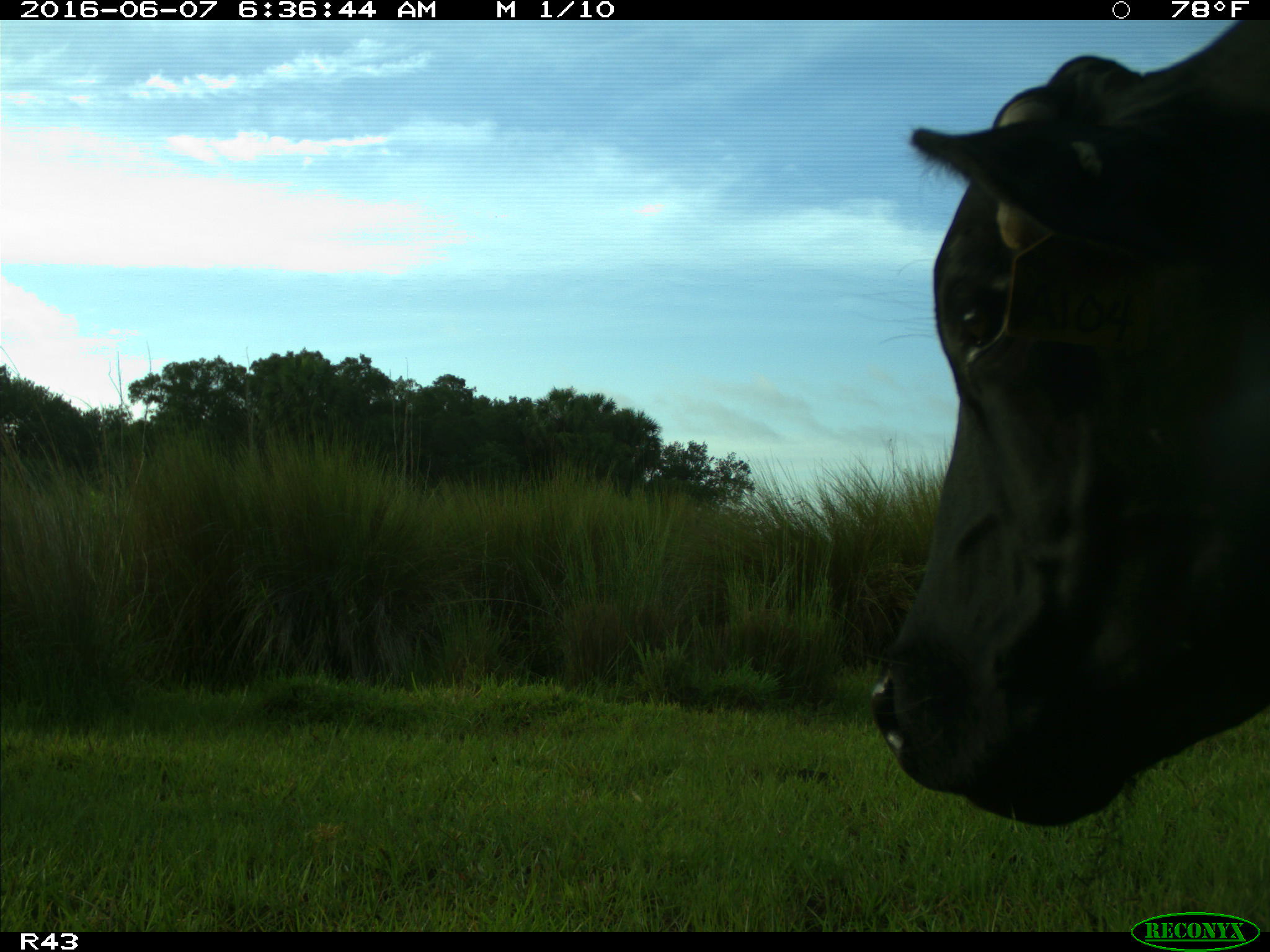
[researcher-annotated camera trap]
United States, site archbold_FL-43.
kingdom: Animalia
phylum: Chordata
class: Mammalia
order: Artiodactyla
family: Bovidae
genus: Bos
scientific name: Bos taurus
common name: domestic cow